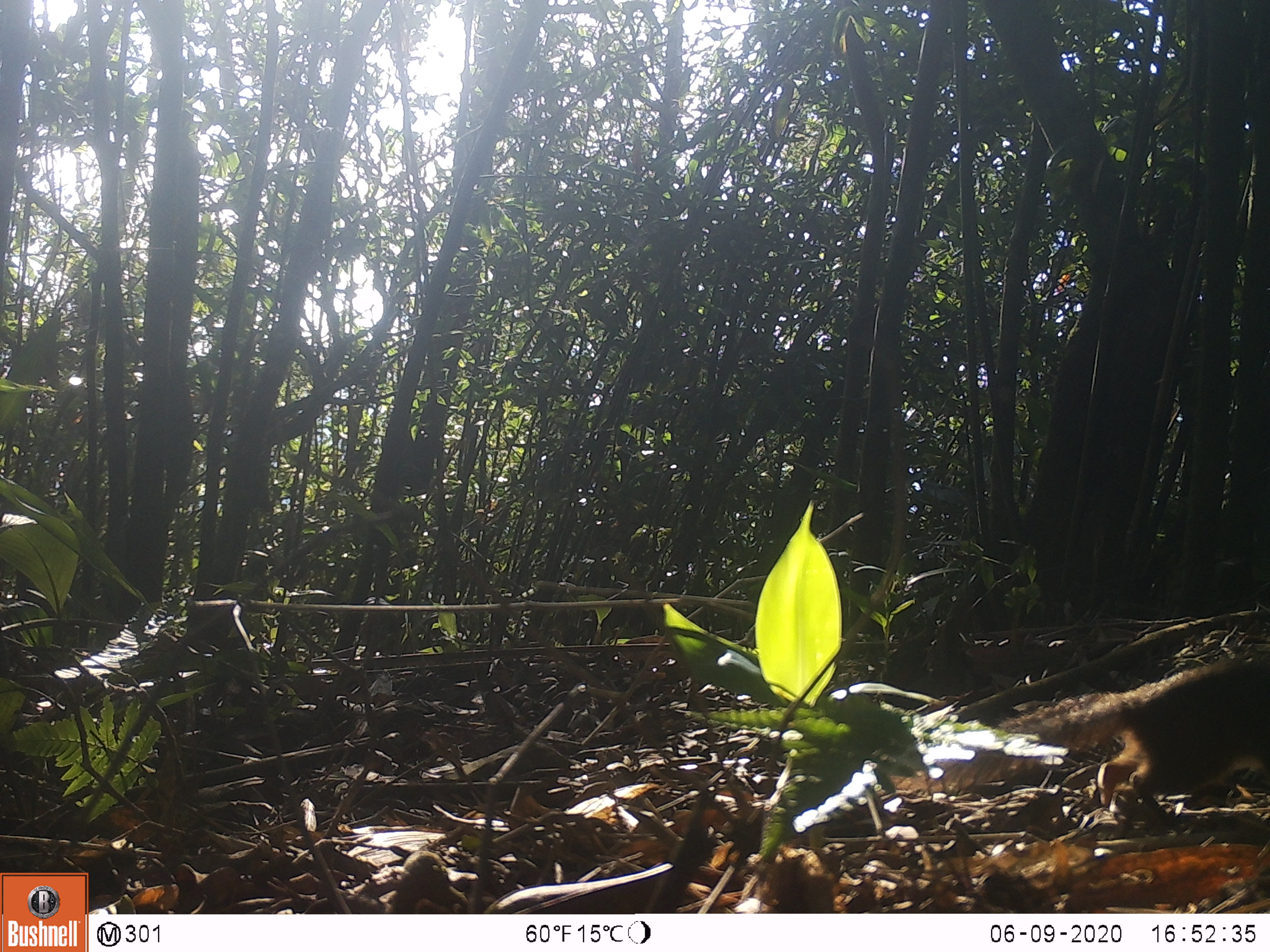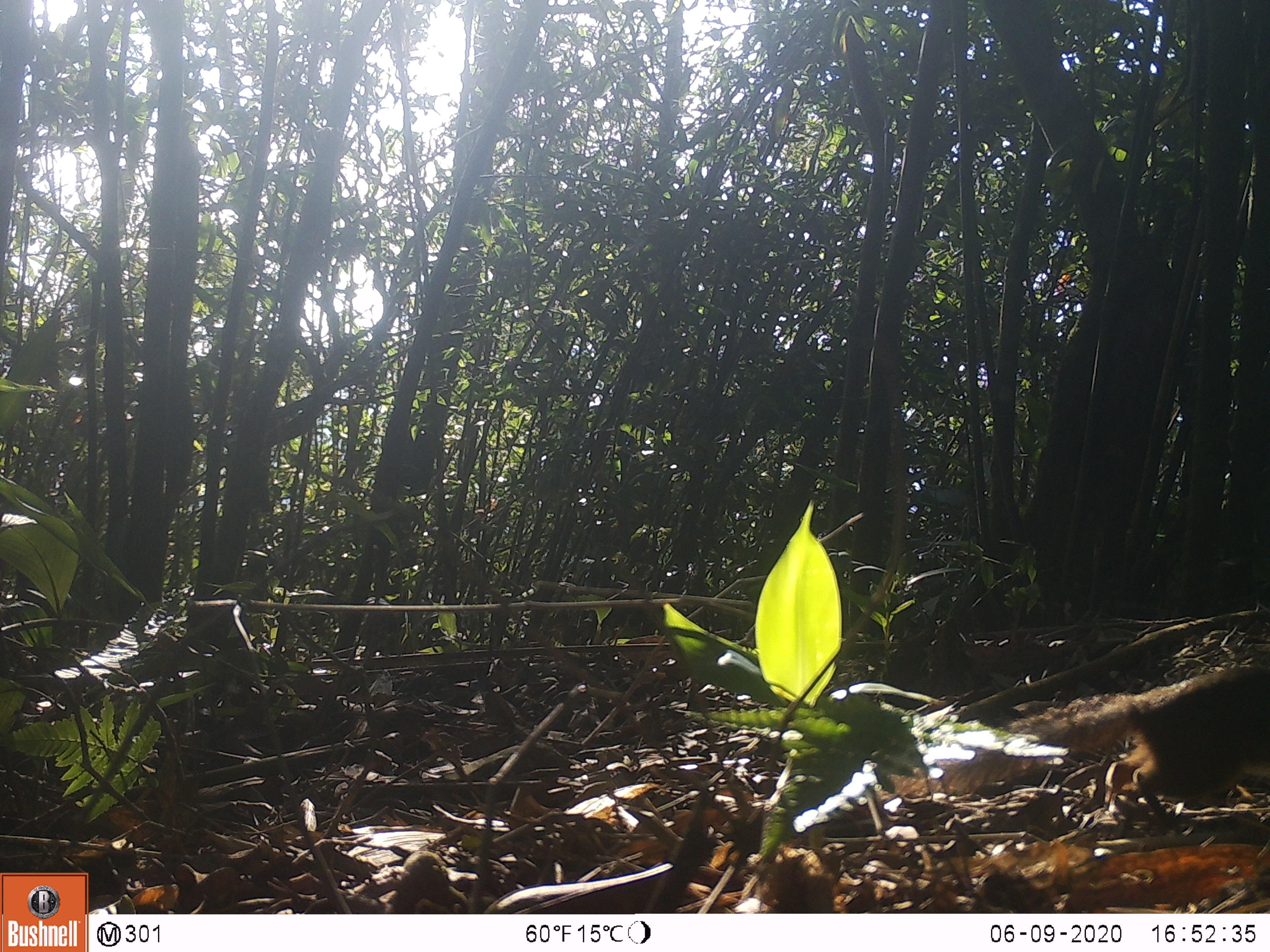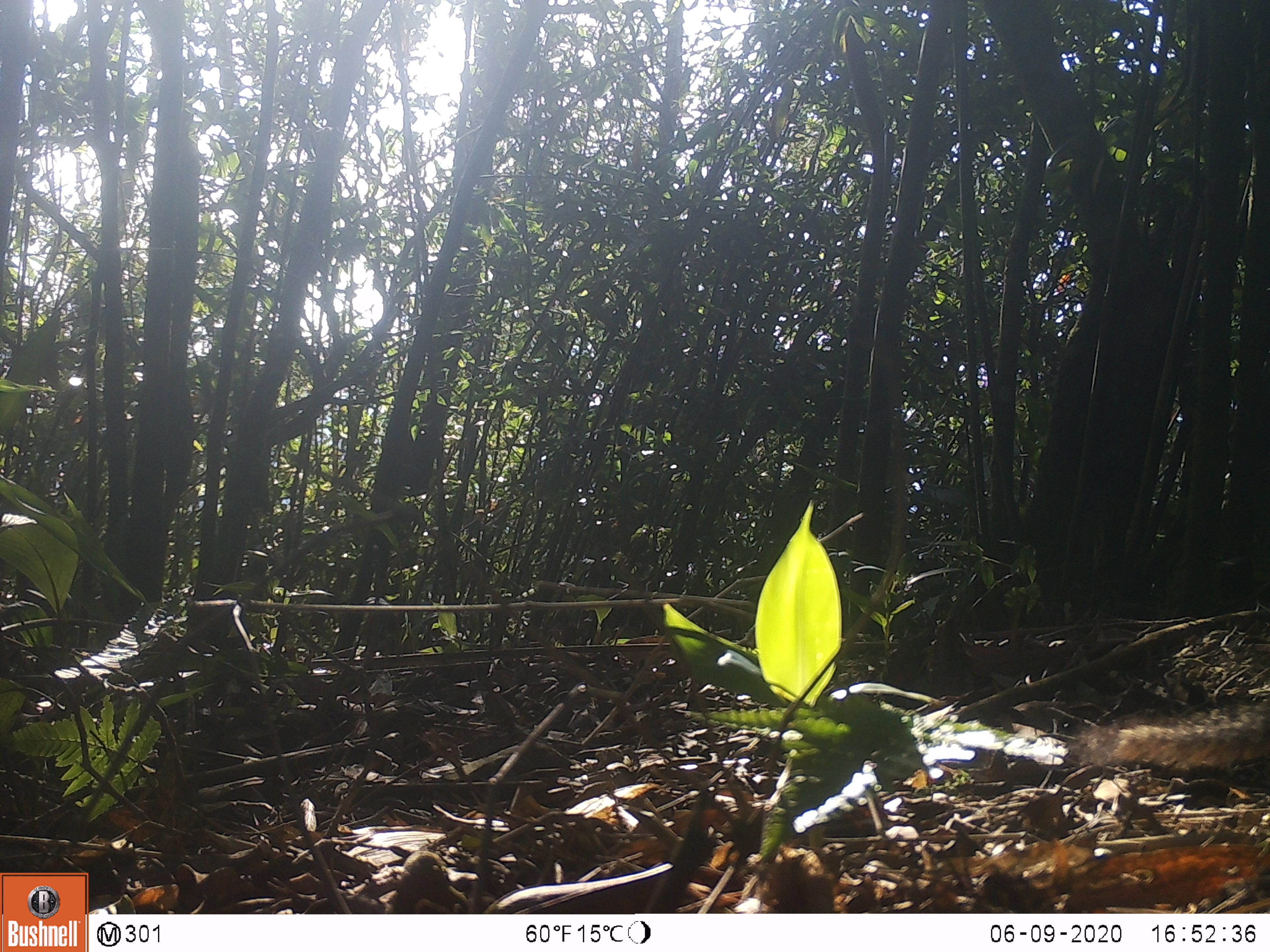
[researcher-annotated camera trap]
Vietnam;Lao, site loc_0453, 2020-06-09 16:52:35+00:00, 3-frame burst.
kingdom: Animalia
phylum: Chordata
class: Mammalia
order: Rodentia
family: Sciuridae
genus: Dremomys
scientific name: Dremomys rufigenis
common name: red-cheeked squirrel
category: red cheeked squirrel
Red cheeked squirrel (red-cheeked squirrel) (Dremomys rufigenis). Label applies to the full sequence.